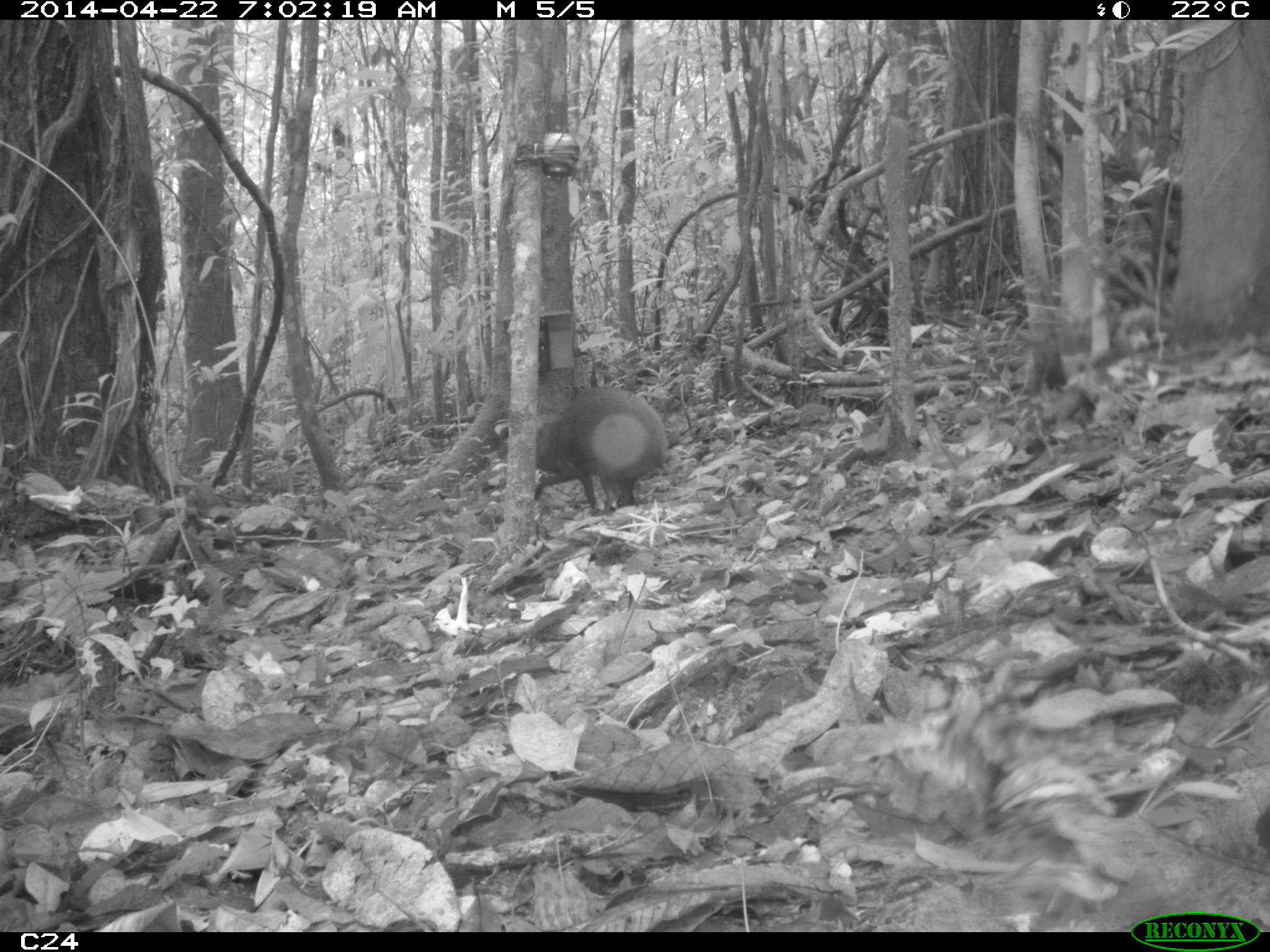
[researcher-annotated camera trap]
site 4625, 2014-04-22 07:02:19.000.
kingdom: Animalia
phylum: Chordata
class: Mammalia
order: Rodentia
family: Dasyproctidae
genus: Dasyprocta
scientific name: Dasyprocta leporina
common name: red-rumped agouti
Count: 1.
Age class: adult.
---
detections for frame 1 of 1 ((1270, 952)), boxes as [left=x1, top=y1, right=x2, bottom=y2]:
dasyprocta leporina: [left=479, top=385, right=668, bottom=515]